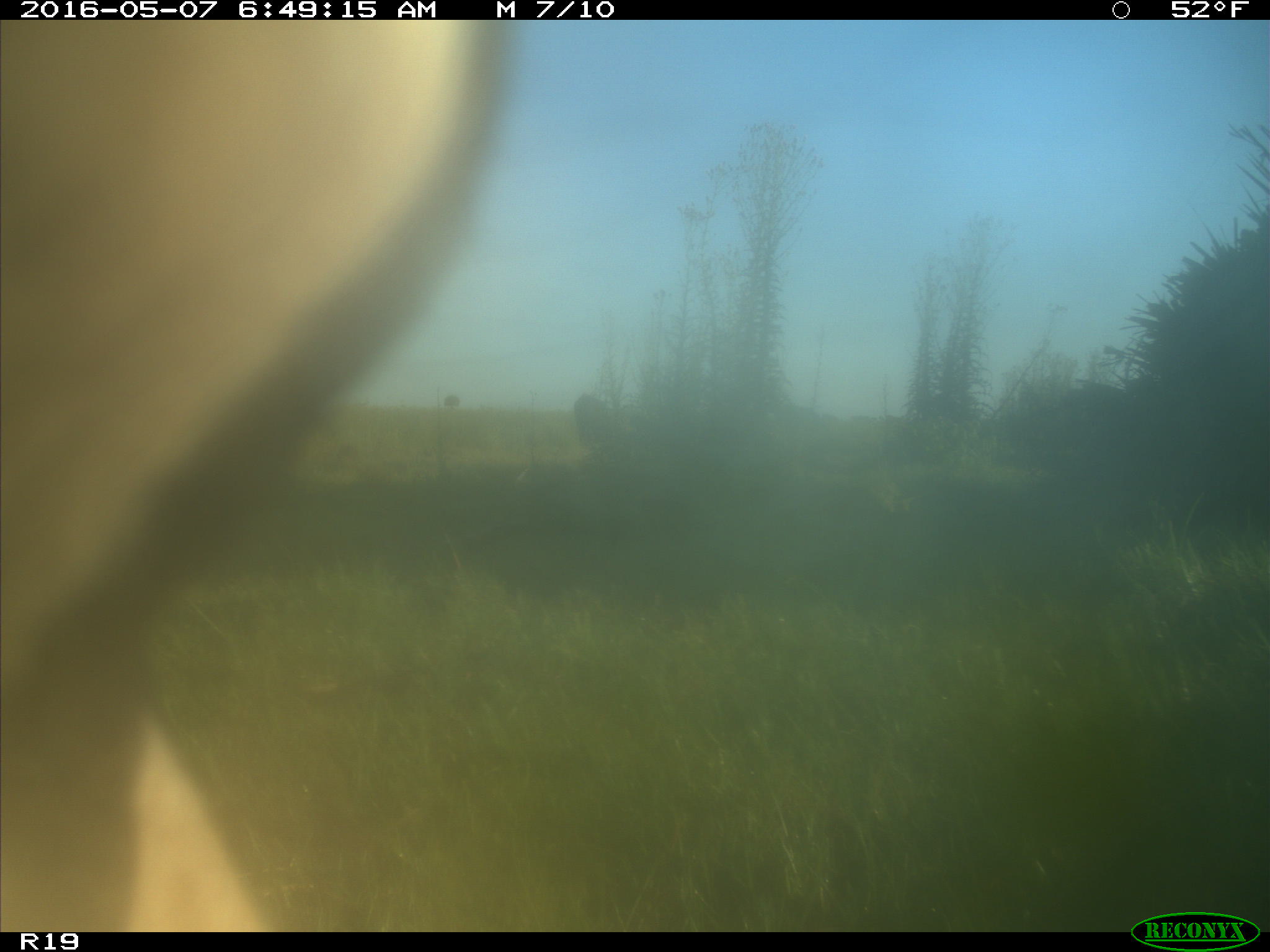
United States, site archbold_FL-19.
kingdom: Animalia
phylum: Chordata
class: Mammalia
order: Artiodactyla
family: Bovidae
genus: Bos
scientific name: Bos taurus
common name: domestic cow